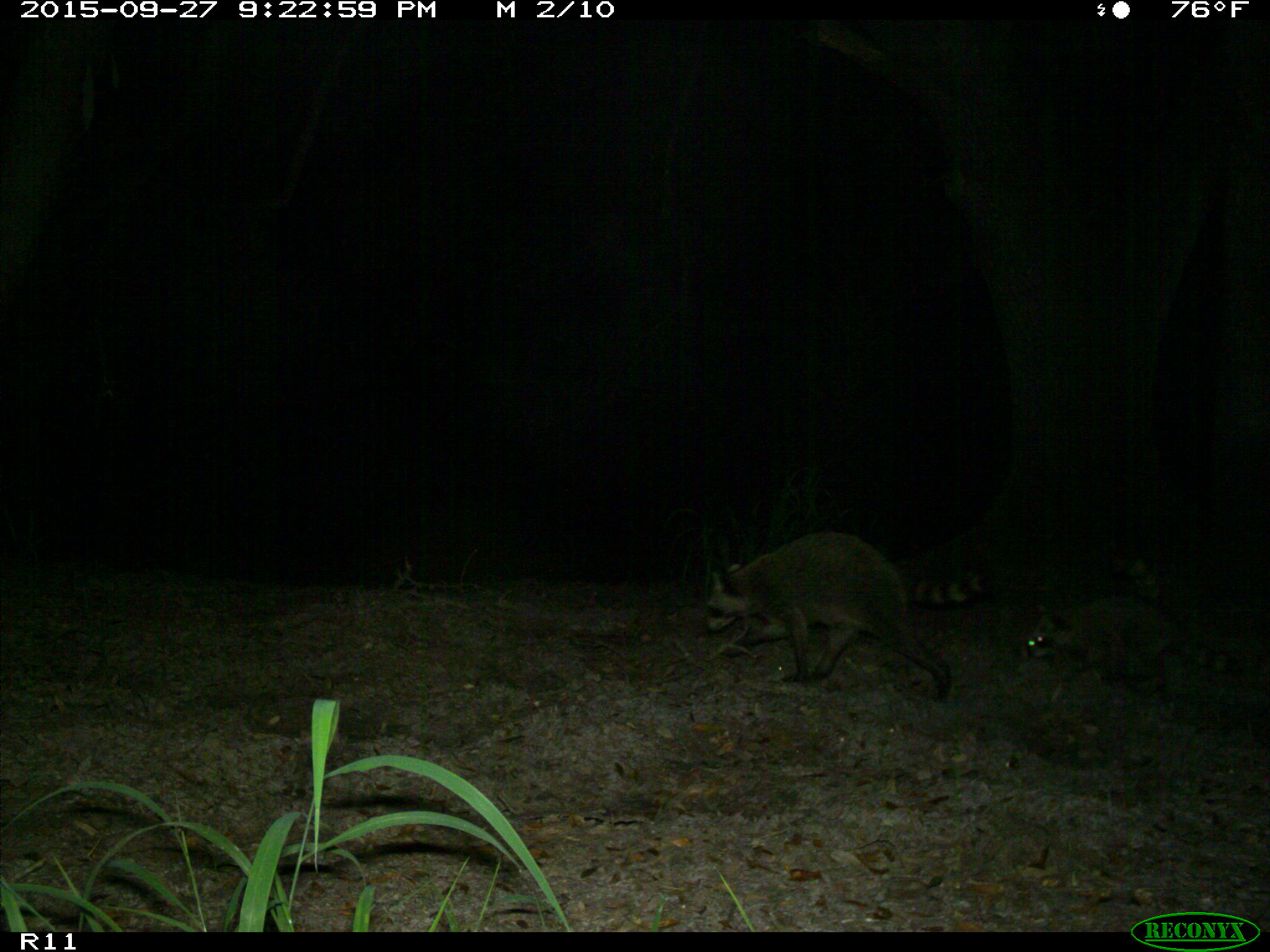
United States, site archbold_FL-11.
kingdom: Animalia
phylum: Chordata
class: Mammalia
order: Carnivora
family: Procyonidae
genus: Procyon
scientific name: Procyon lotor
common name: common raccoon